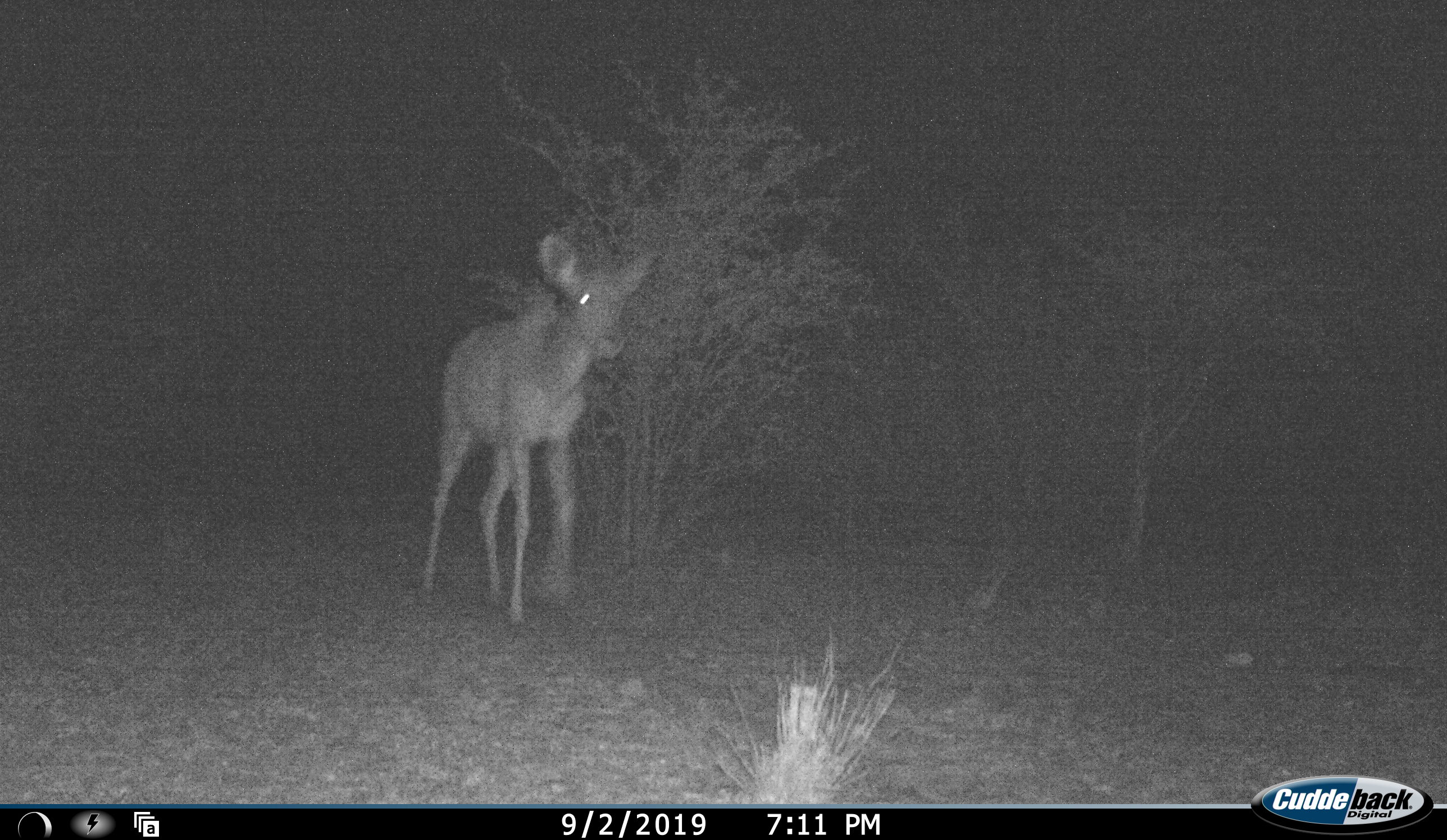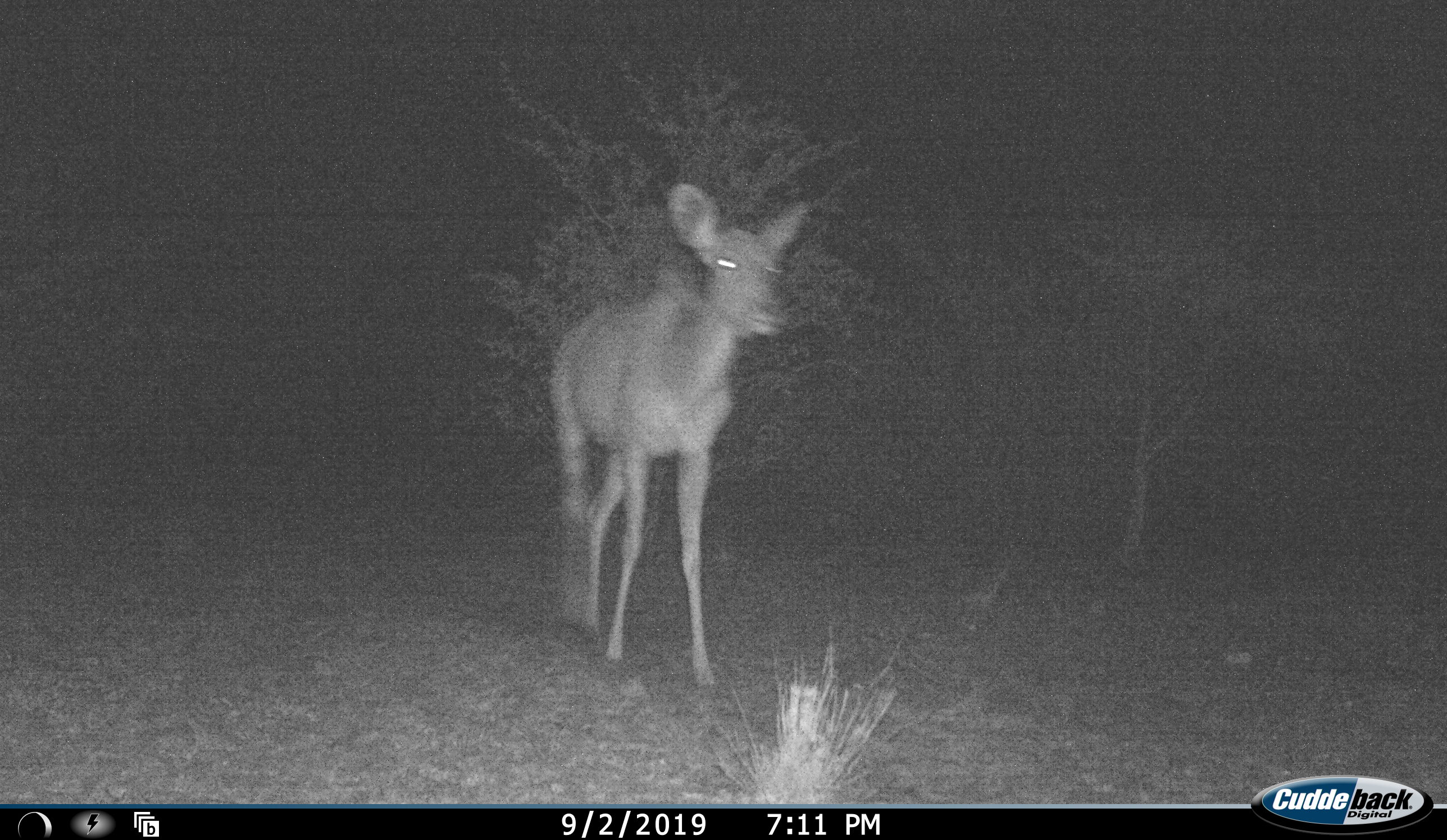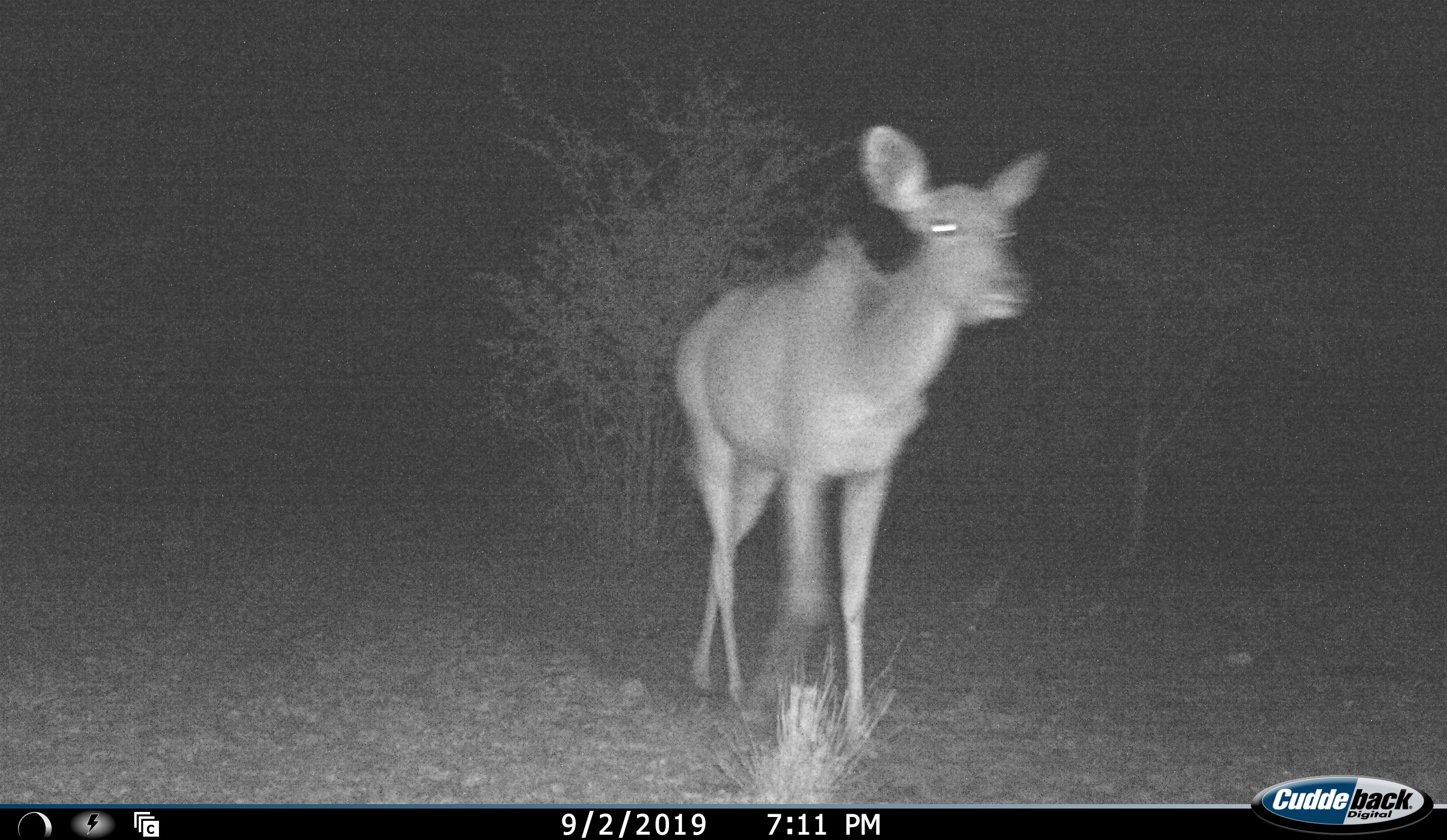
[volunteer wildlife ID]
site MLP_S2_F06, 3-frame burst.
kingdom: Animalia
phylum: Chordata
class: Mammalia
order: Artiodactyla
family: Bovidae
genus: Tragelaphus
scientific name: Tragelaphus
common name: kudu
Kudu (Tragelaphus), count 1. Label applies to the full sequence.